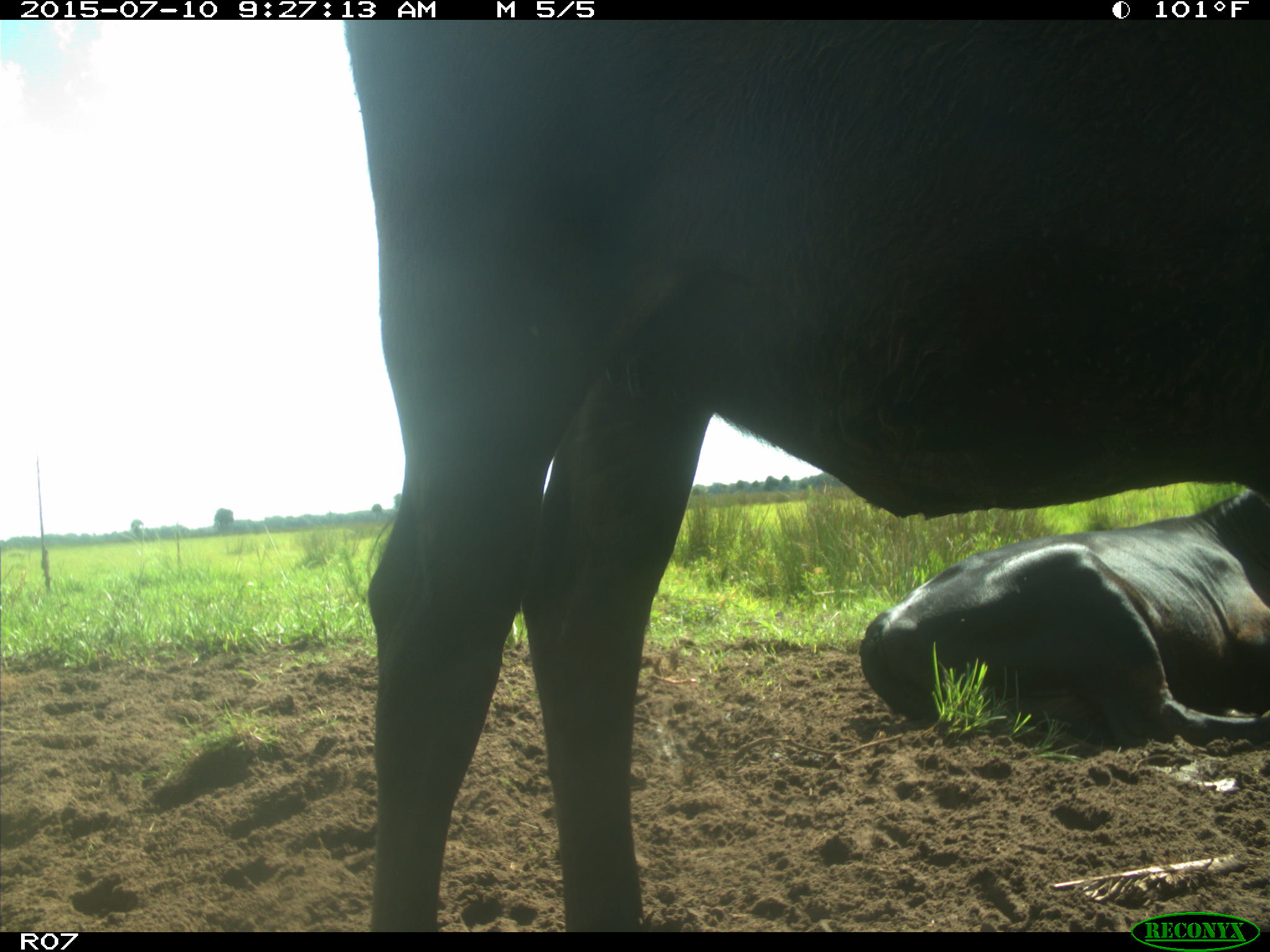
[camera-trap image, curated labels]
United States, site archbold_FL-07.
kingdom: Animalia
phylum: Chordata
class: Mammalia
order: Artiodactyla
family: Bovidae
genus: Bos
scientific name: Bos taurus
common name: domestic cow